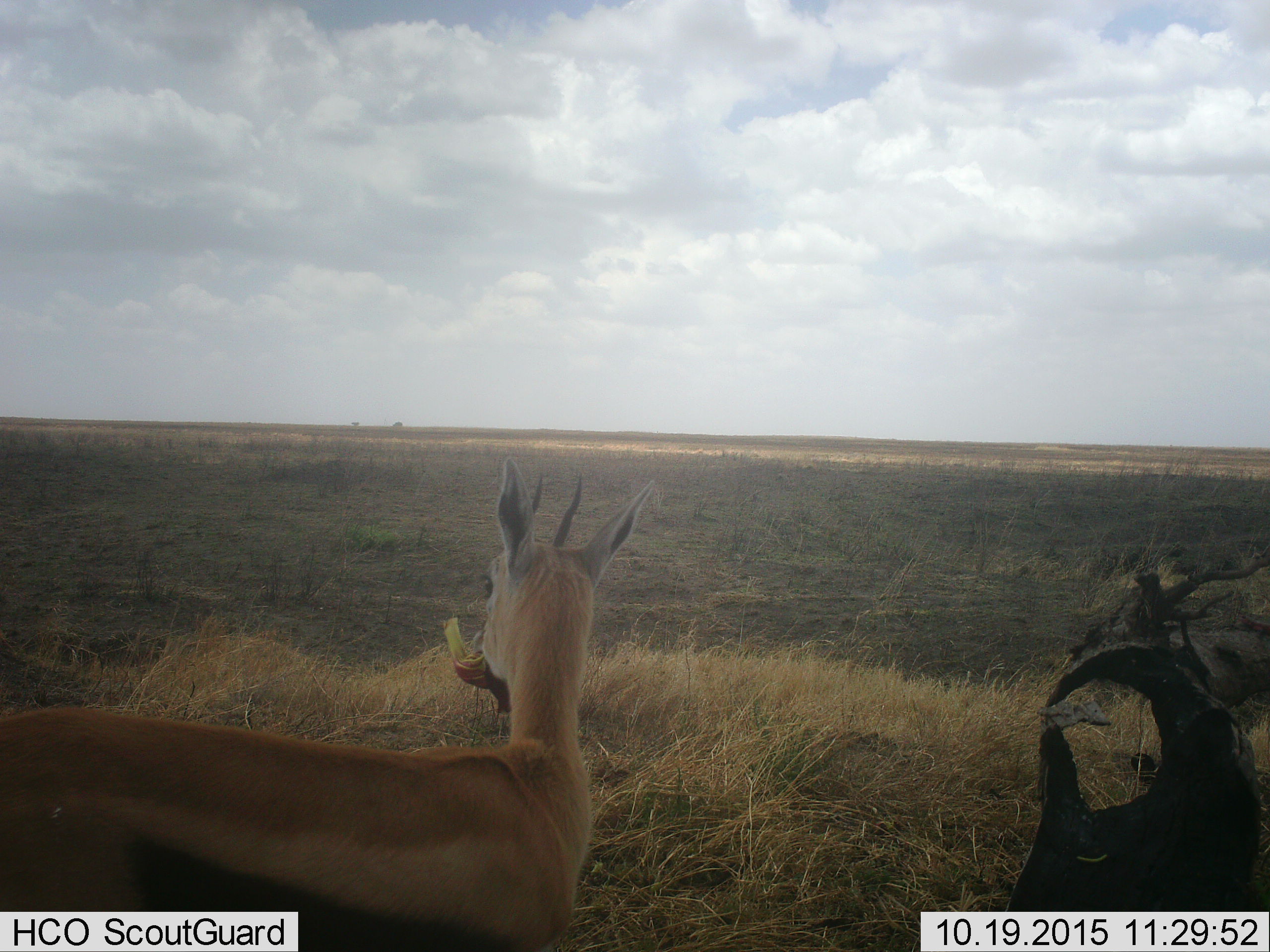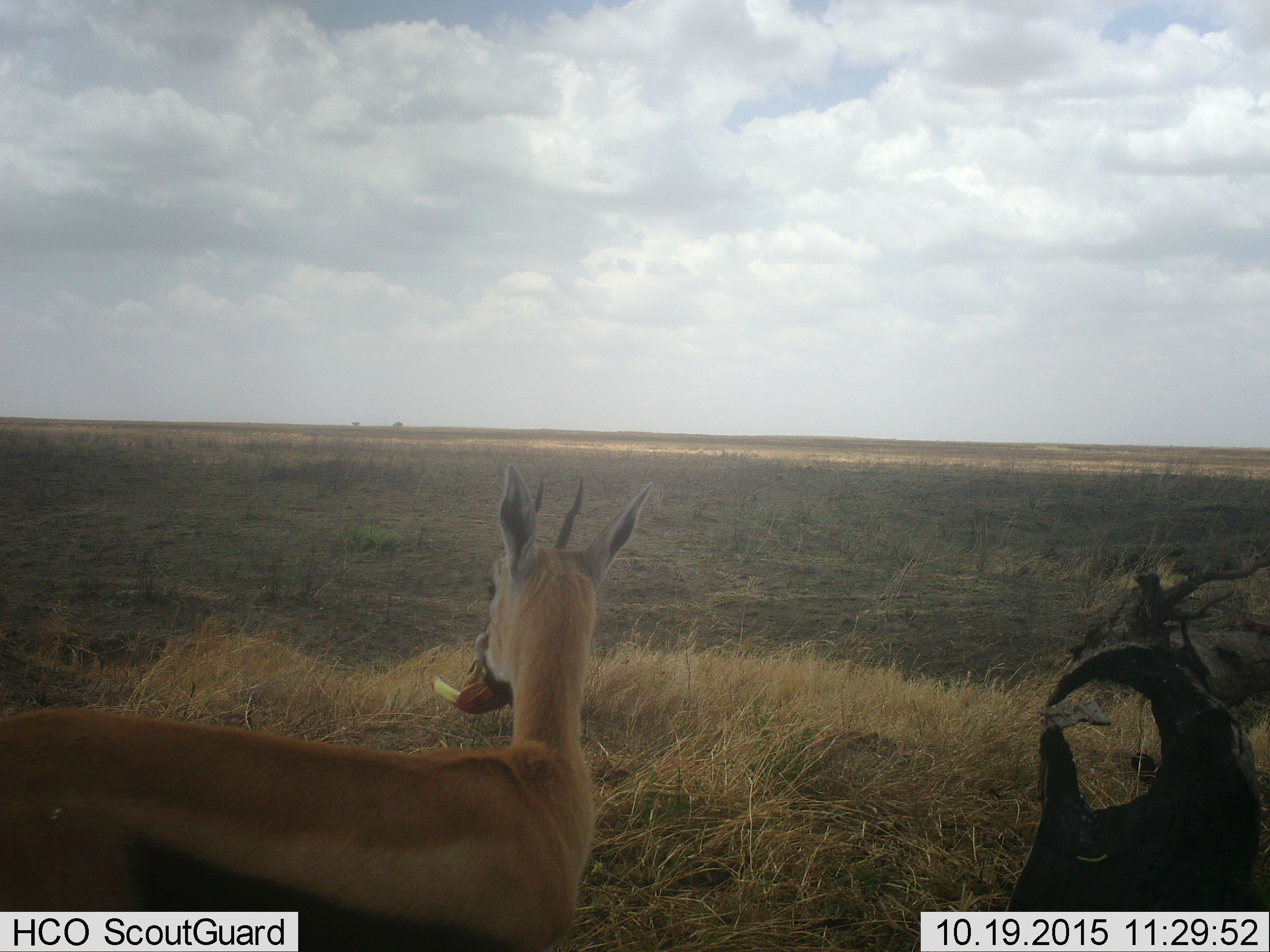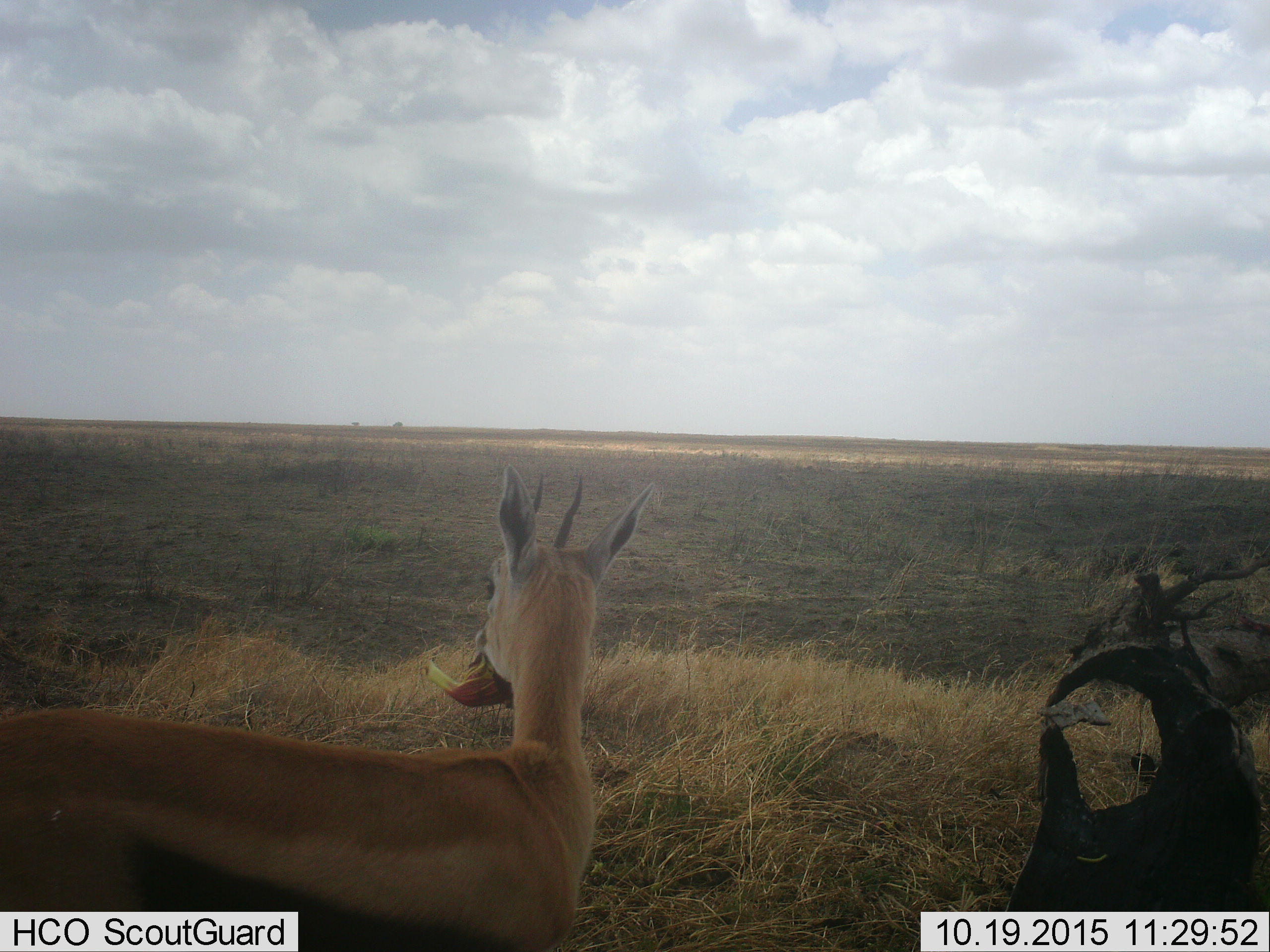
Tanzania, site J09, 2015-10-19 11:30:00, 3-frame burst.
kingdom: Animalia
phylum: Chordata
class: Mammalia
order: Artiodactyla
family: Bovidae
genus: Eudorcas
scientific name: Eudorcas thomsonii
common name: thomson's gazelle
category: gazellethomsons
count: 1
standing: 33%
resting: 0%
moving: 11%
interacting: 0%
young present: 0%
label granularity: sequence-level